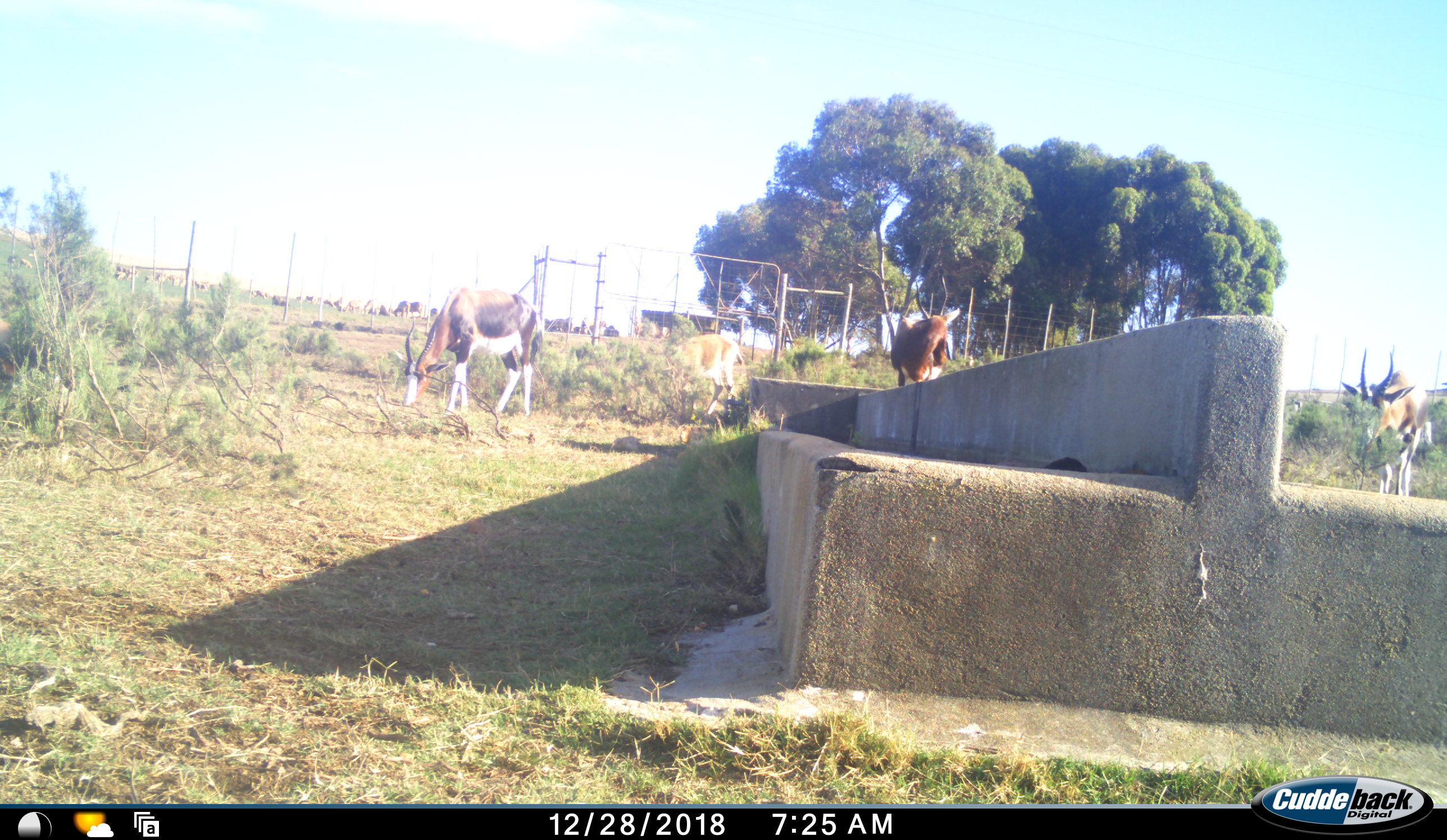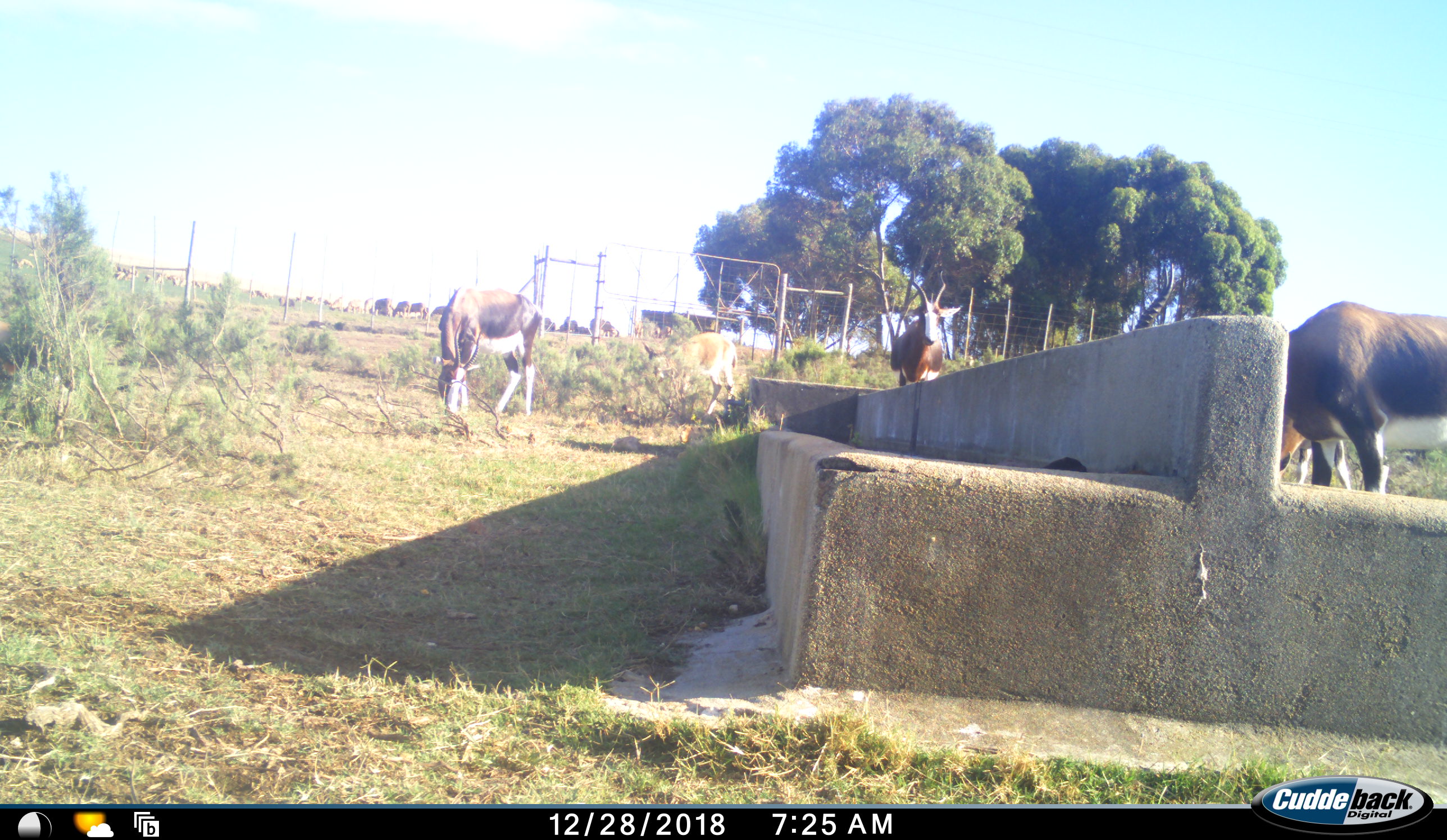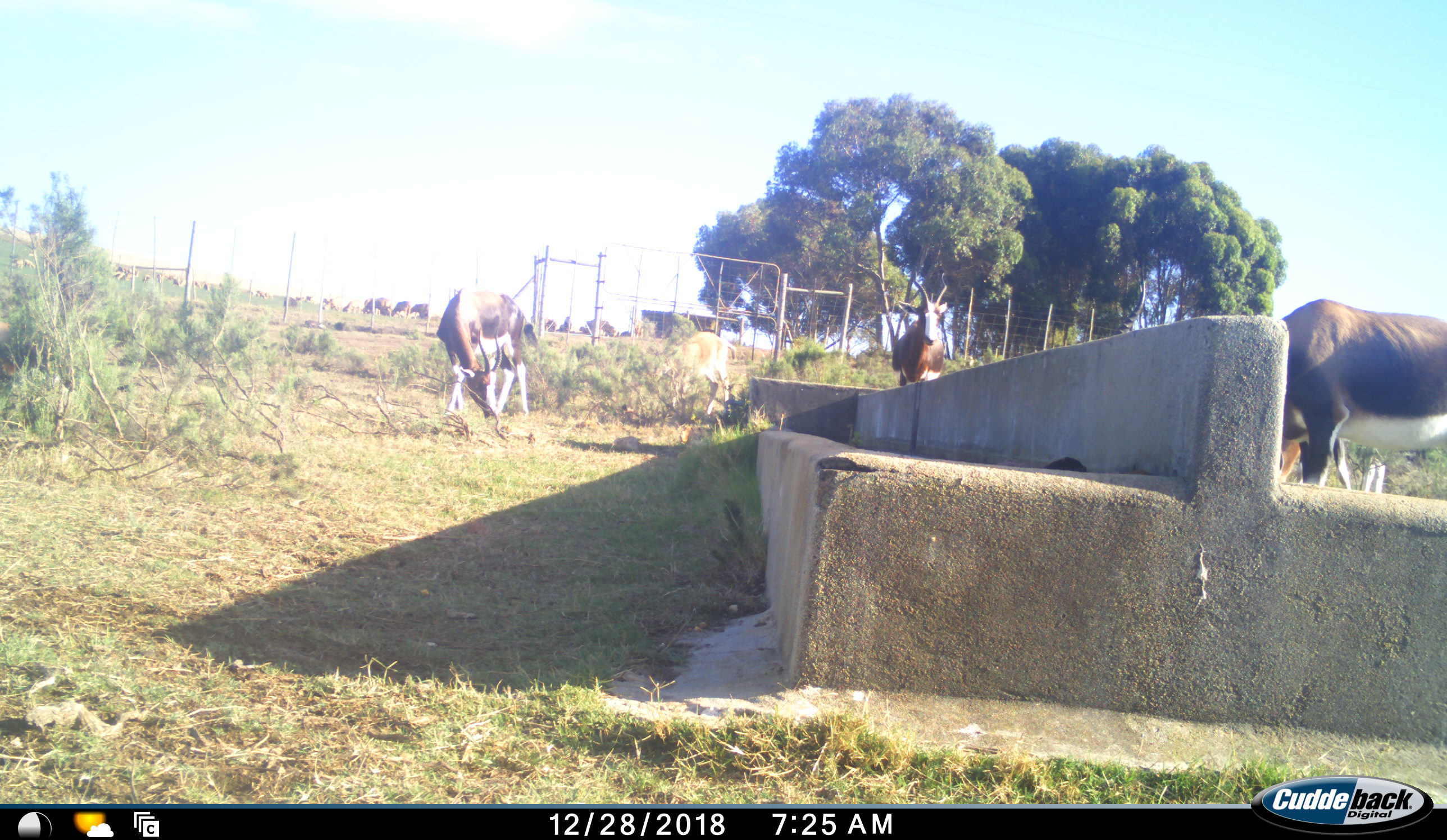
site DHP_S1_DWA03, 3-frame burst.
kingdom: Animalia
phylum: Chordata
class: Mammalia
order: Artiodactyla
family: Bovidae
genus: Damaliscus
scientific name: Damaliscus pygargus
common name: bontebok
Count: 5.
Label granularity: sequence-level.